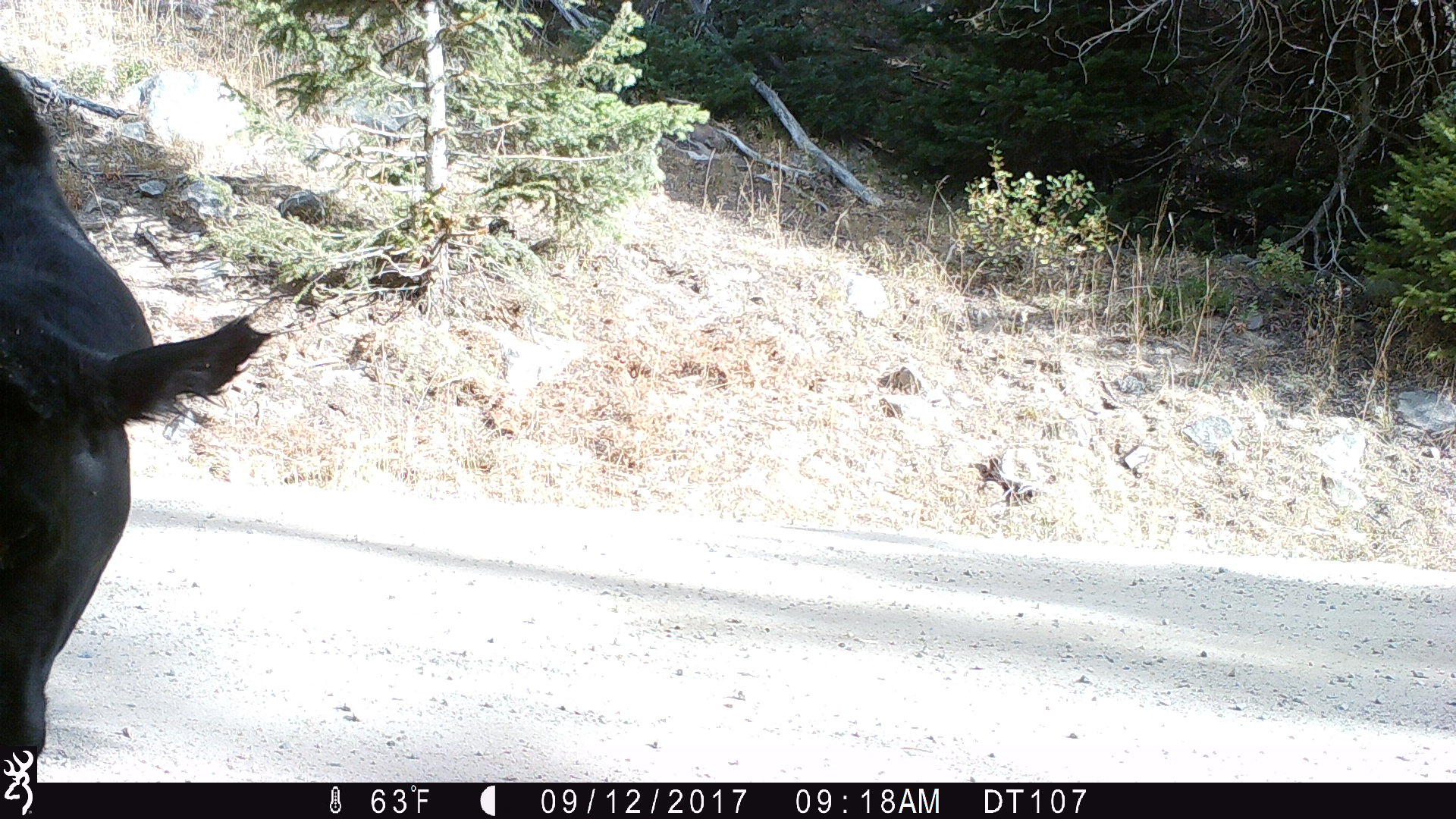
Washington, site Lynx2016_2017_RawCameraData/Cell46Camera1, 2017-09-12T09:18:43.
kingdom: Animalia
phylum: Chordata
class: Mammalia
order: Artiodactyla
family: Bovidae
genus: Bos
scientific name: Bos taurus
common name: domestic cattle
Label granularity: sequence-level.